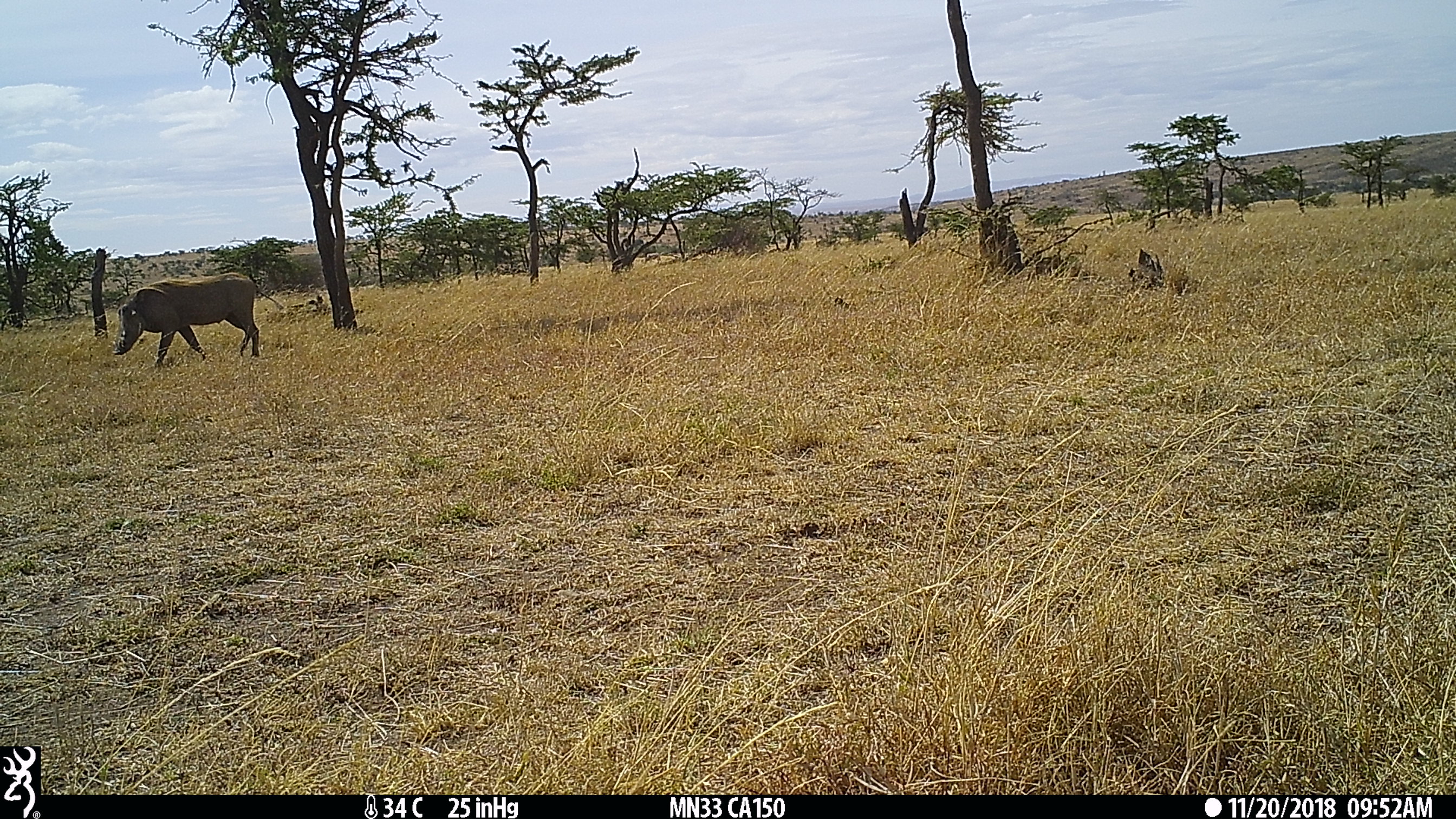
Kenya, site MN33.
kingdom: Animalia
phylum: Chordata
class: Mammalia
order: Artiodactyla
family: Suidae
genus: Phacochoerus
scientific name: Phacochoerus africanus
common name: common warthog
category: warthog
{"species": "warthog (common warthog) (Phacochoerus africanus)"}